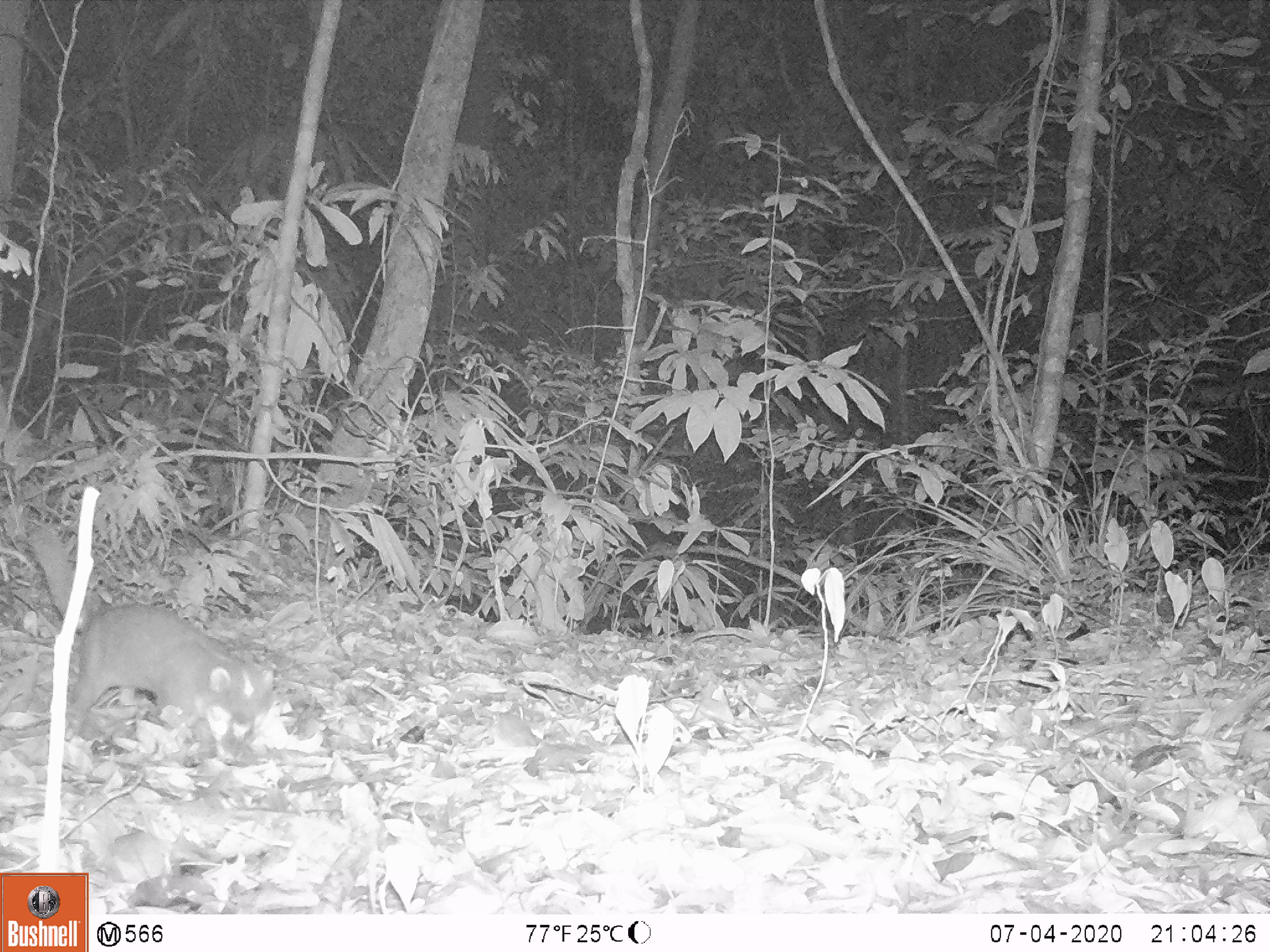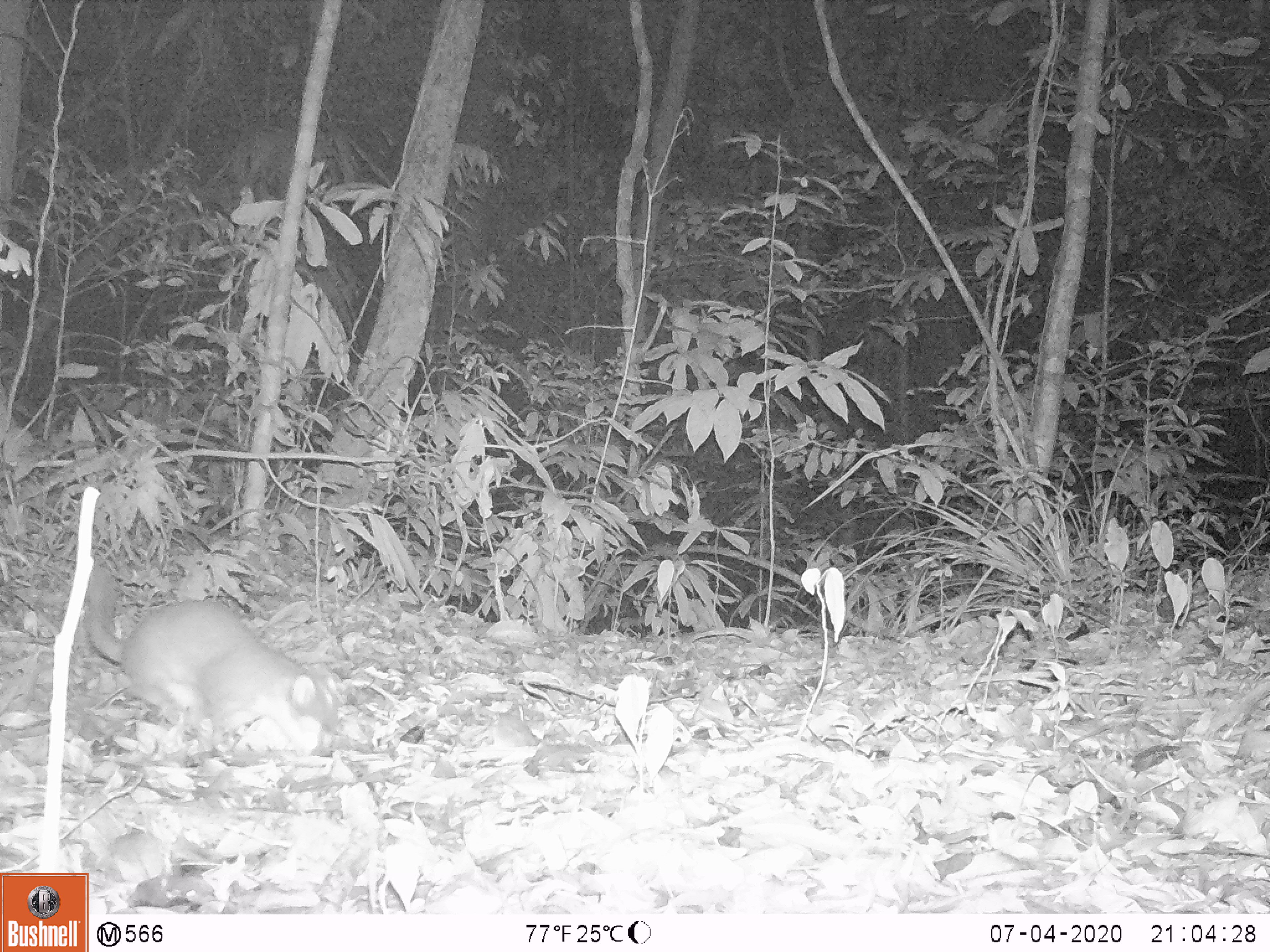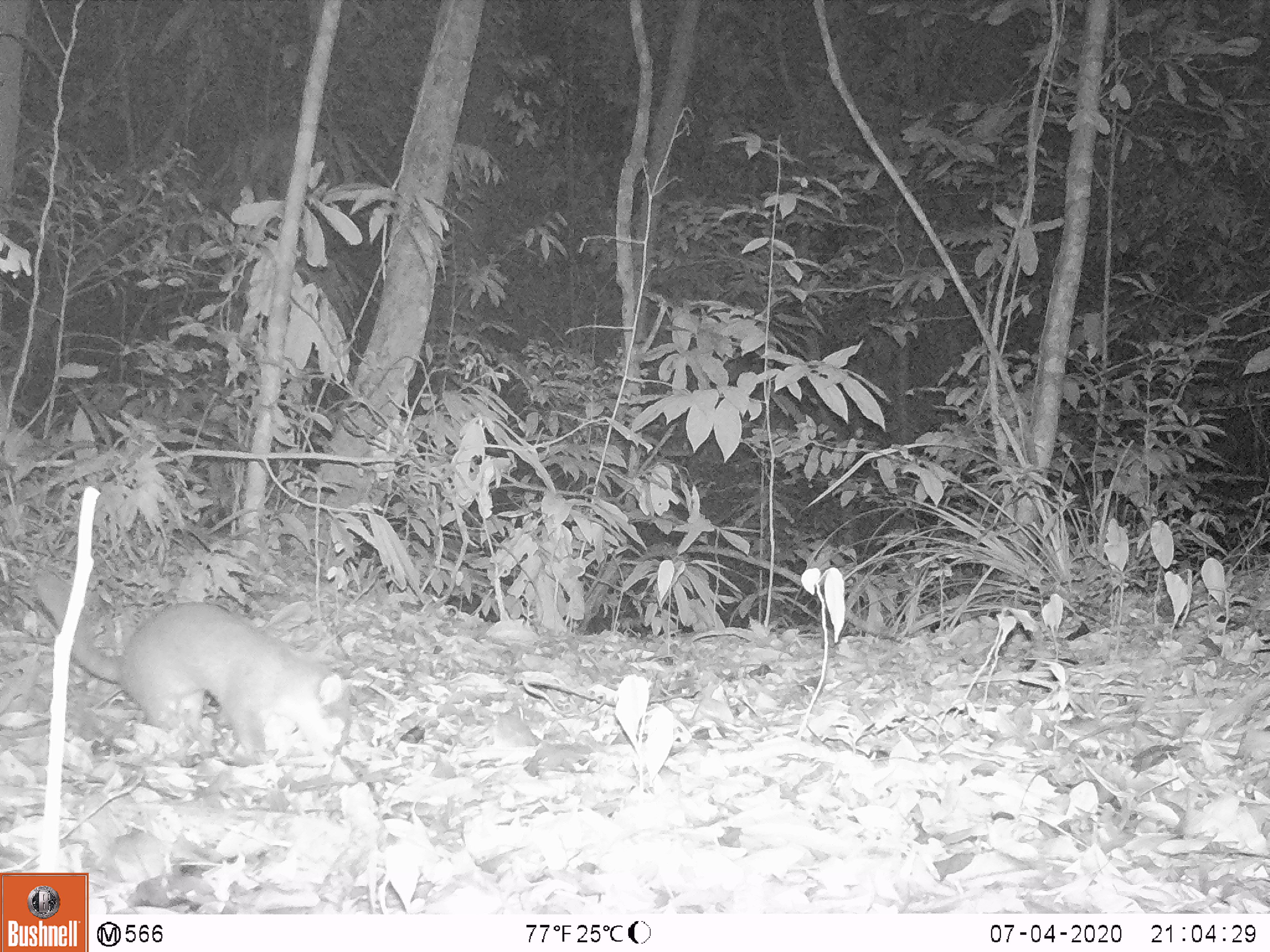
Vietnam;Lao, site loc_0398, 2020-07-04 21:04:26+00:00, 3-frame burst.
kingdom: Animalia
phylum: Chordata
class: Mammalia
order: Carnivora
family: Mustelidae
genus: Melogale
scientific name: Melogale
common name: ferret badger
Ferret badger (Melogale). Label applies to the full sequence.